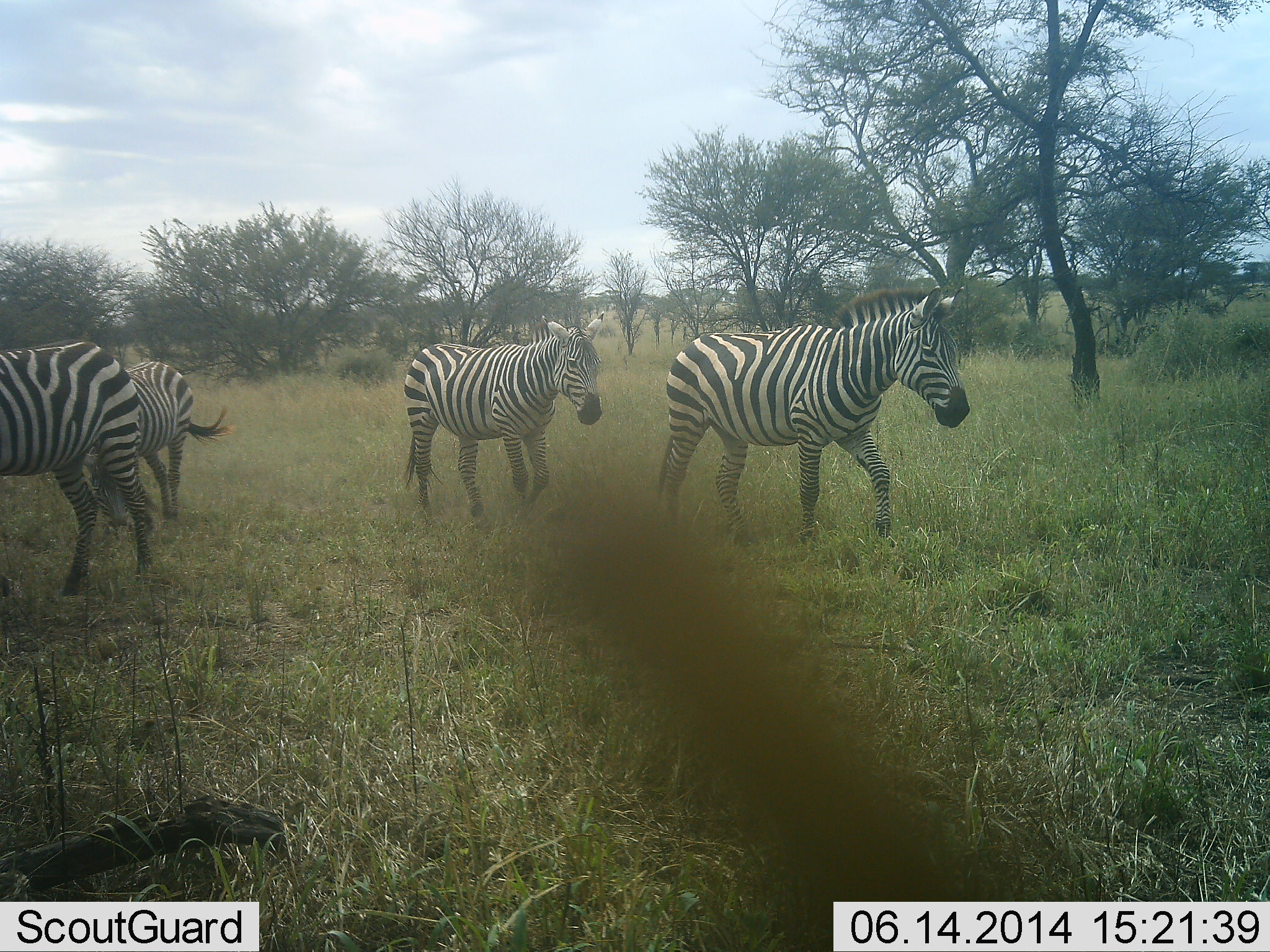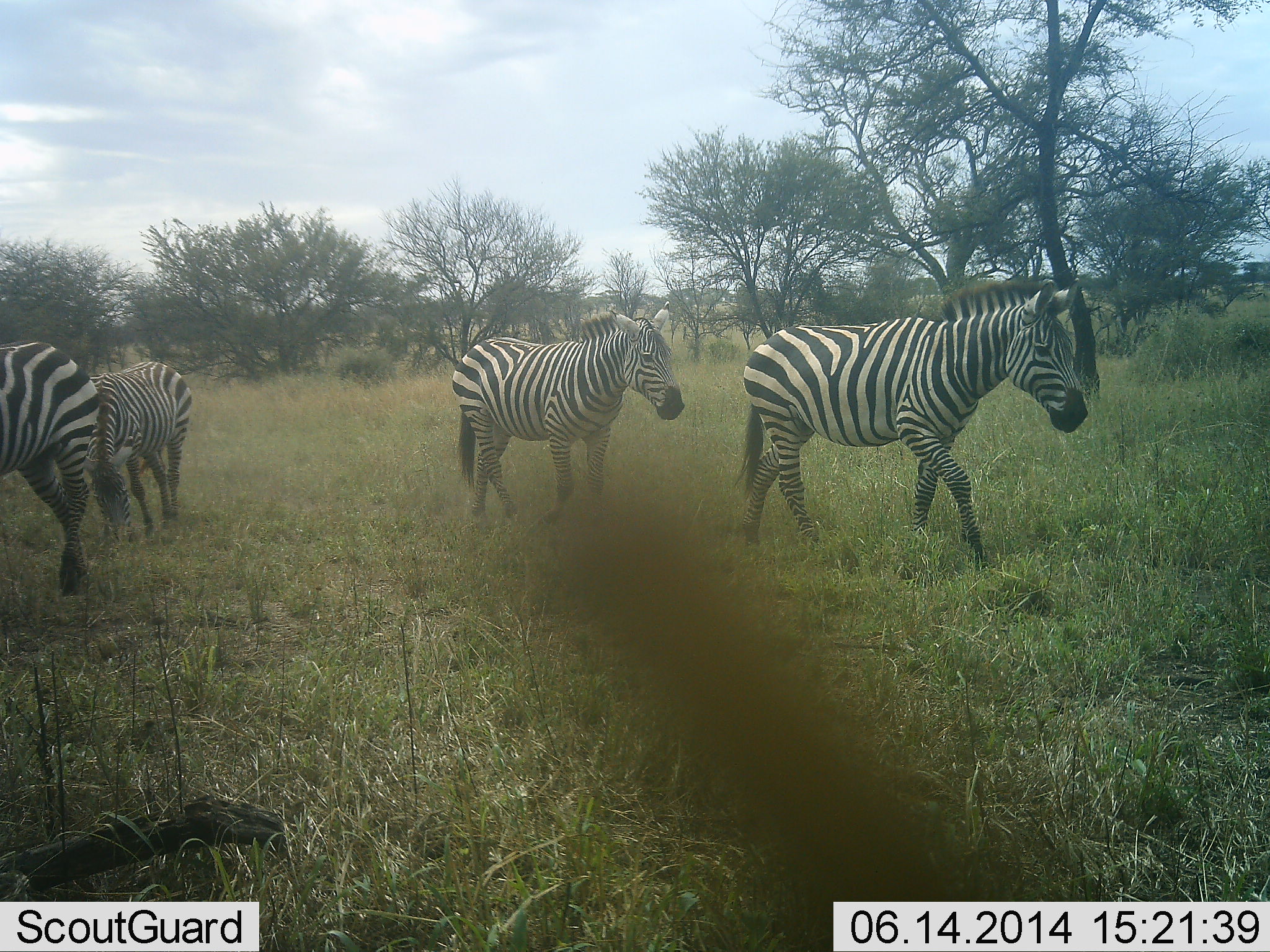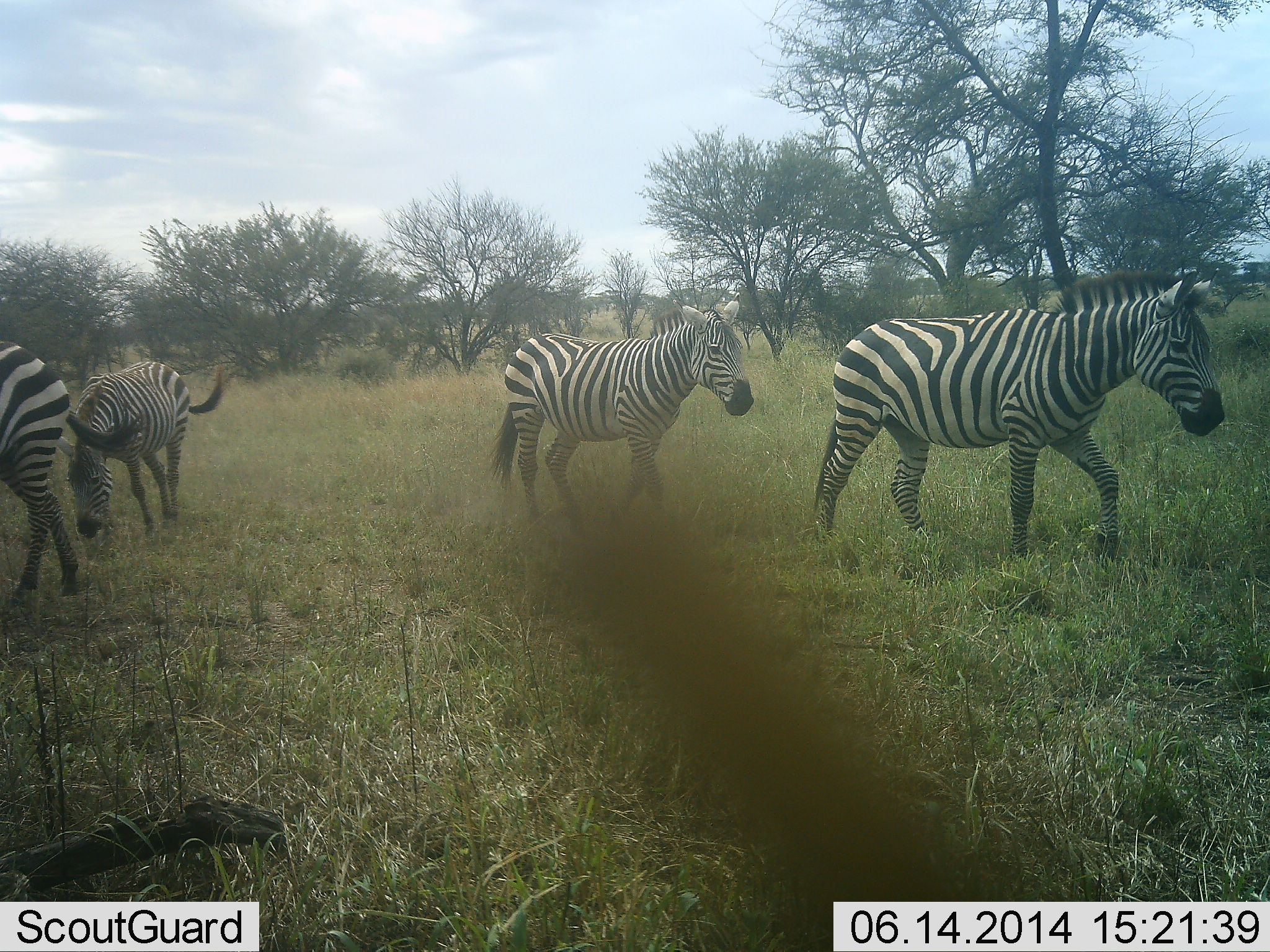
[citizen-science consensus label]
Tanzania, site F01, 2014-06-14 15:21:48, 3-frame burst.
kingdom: Animalia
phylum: Chordata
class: Mammalia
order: Perissodactyla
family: Equidae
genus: Equus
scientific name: Equus quagga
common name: plains zebra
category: zebra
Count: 4.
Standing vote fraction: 20%.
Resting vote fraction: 0%.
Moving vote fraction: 90%.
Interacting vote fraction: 10%.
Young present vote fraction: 0%.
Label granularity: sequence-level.